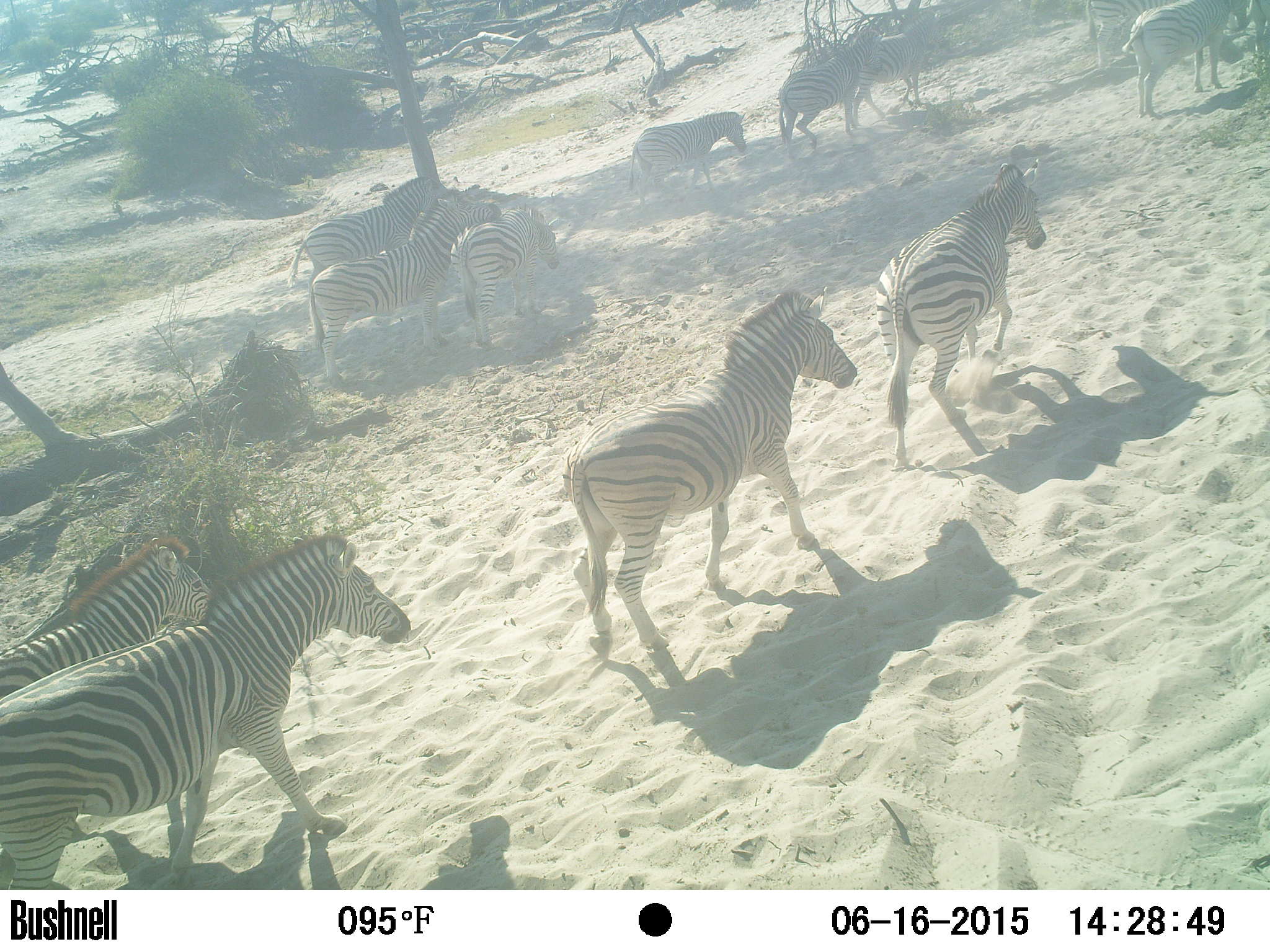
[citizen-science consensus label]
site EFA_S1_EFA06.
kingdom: Animalia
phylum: Chordata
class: Mammalia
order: Perissodactyla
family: Equidae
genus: Equus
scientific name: Equus quagga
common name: plains zebra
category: zebraplains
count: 11-50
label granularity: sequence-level